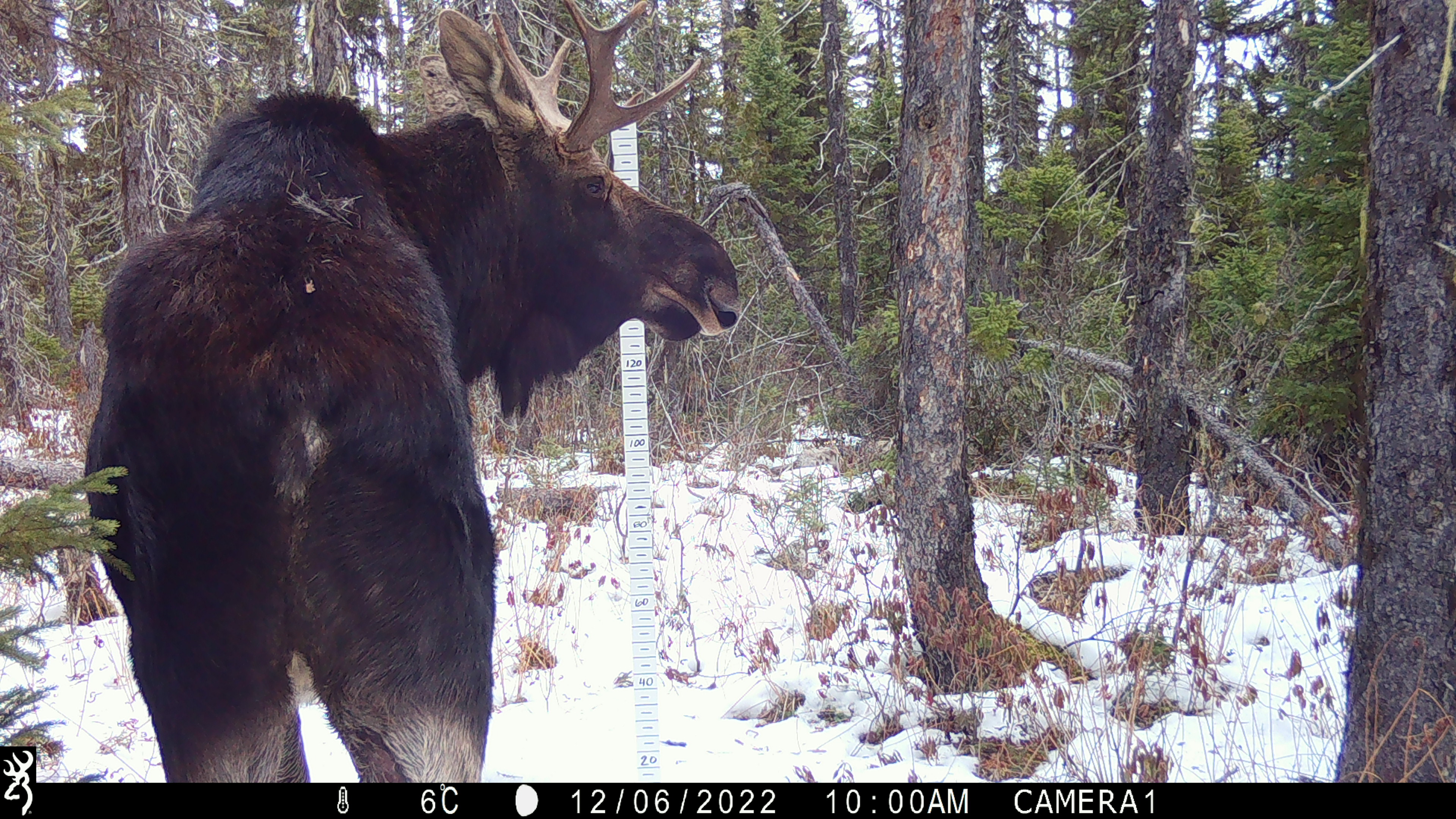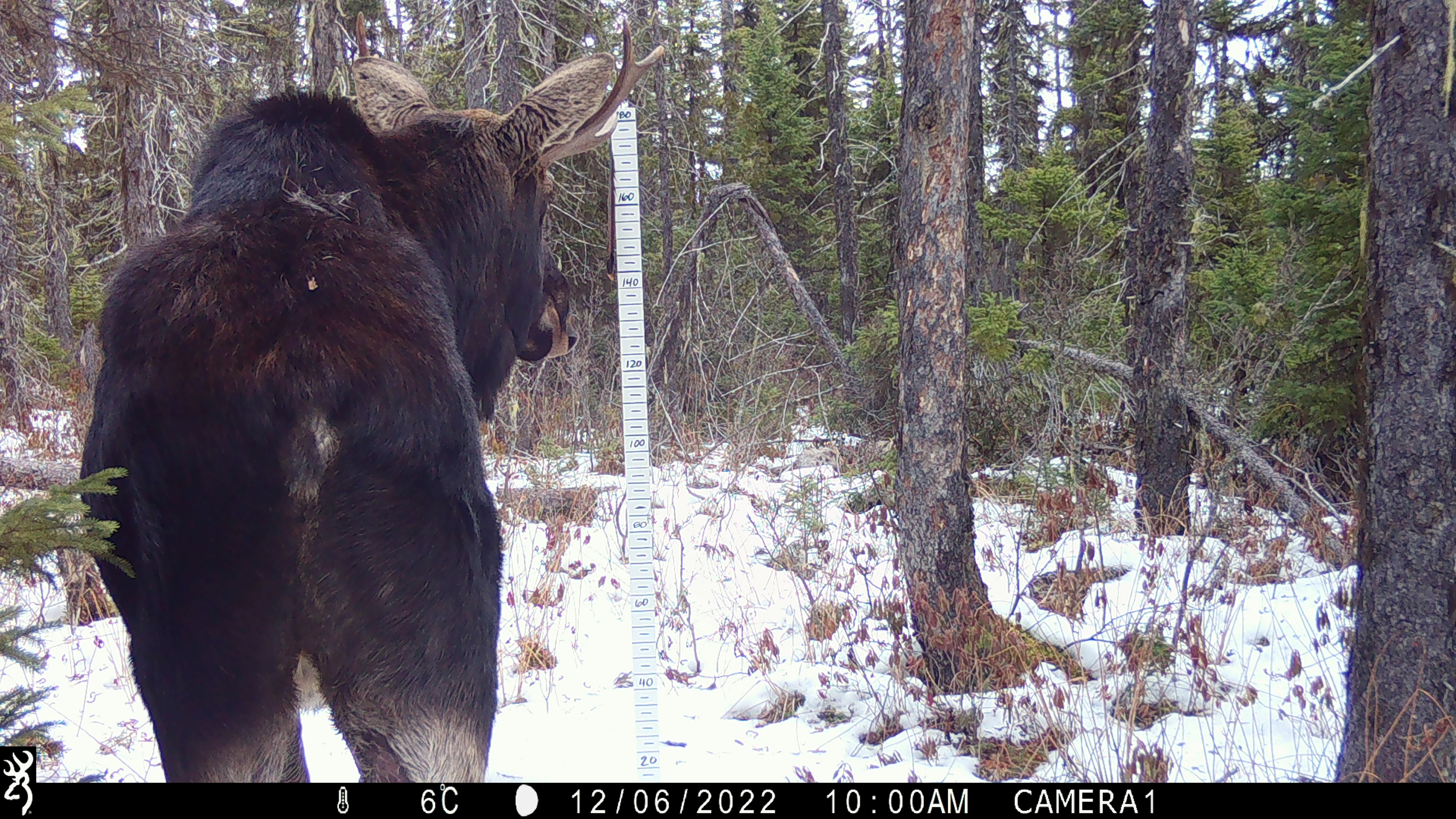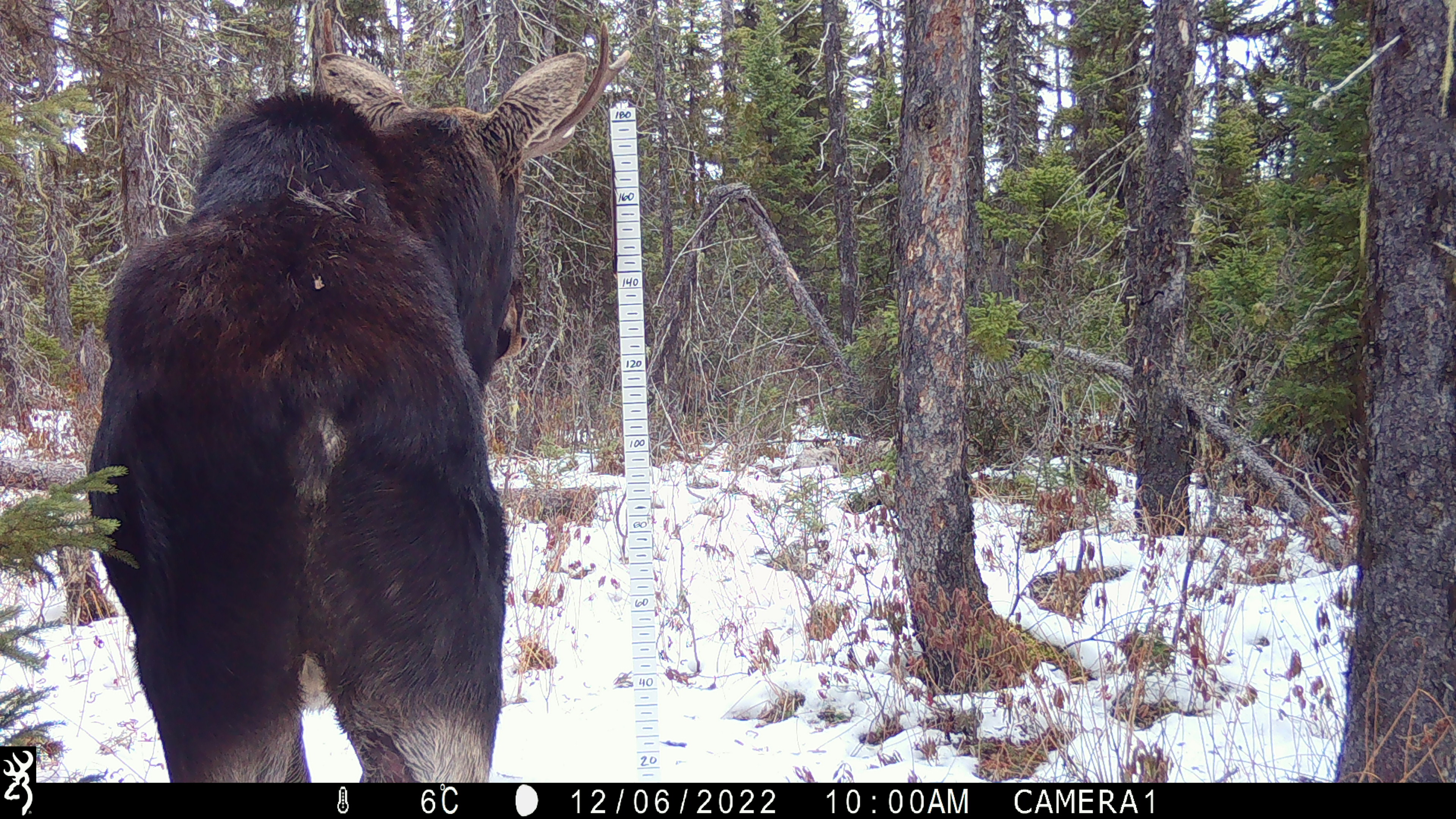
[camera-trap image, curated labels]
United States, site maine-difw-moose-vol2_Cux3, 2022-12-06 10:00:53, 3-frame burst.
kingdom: Animalia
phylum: Chordata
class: Mammalia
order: Artiodactyla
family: Cervidae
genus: Alces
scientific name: Alces alces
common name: moose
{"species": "moose (Alces alces)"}